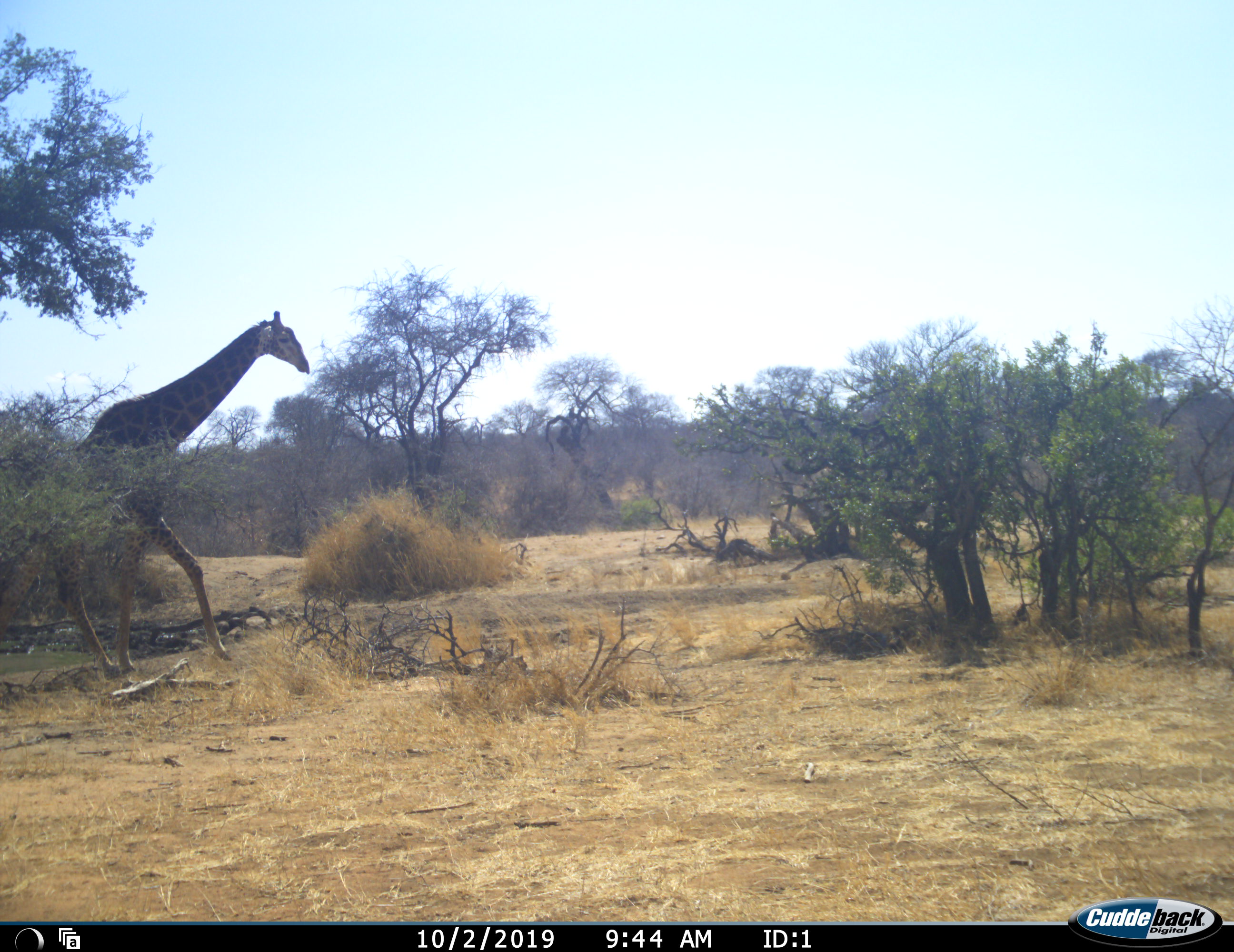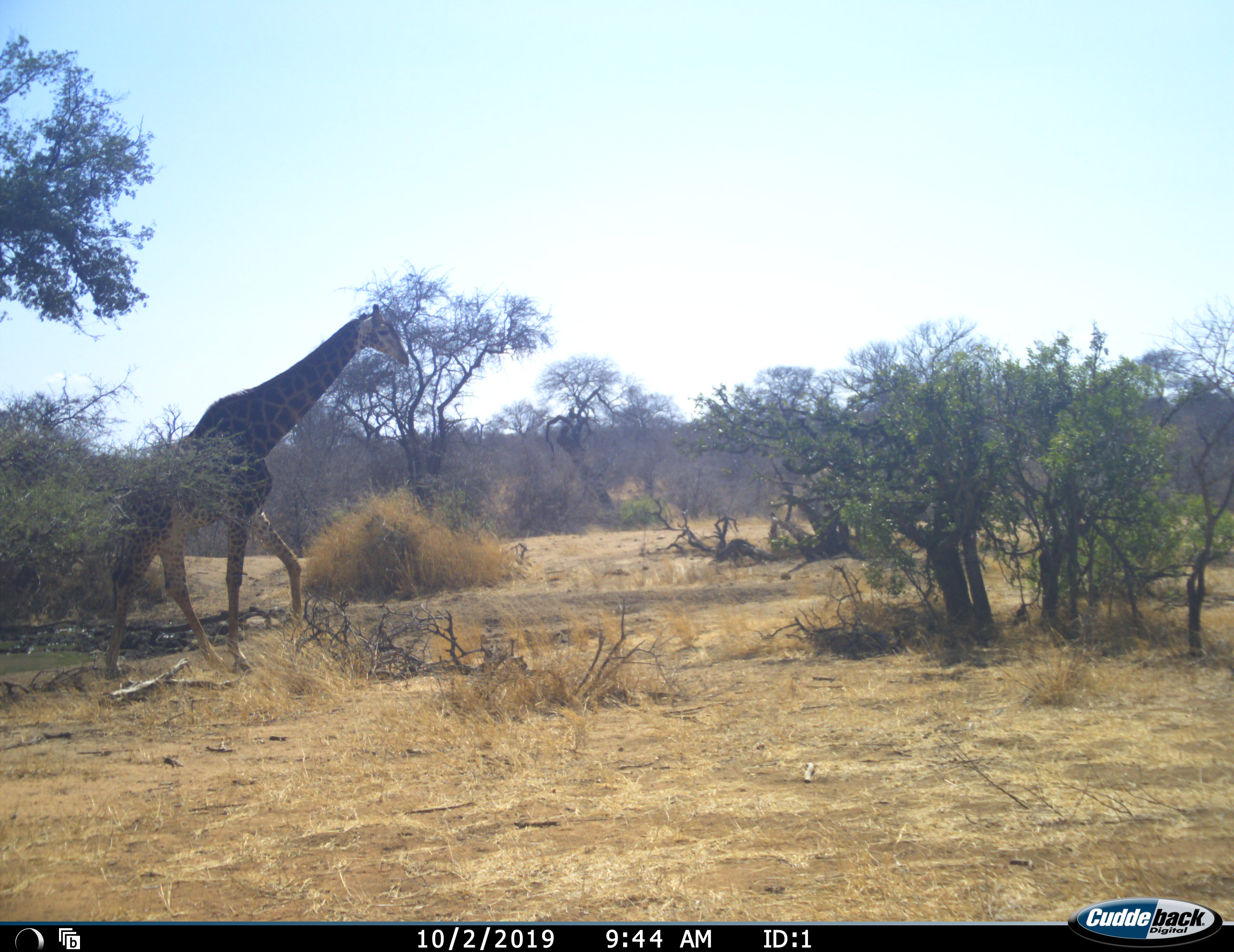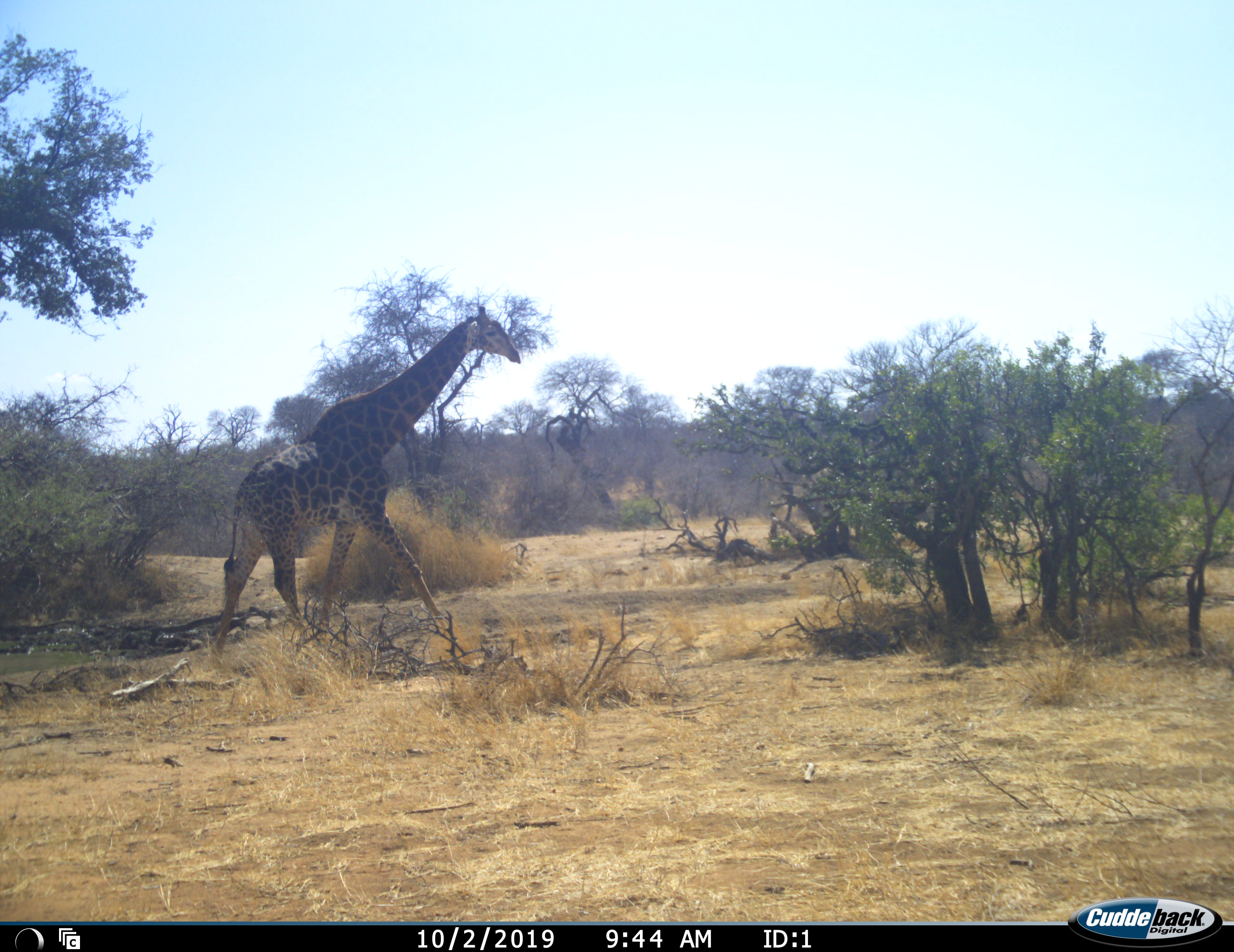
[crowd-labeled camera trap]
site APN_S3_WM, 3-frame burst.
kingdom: Animalia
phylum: Chordata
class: Mammalia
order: Artiodactyla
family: Giraffidae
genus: Giraffa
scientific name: Giraffa camelopardalis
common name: giraffe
Giraffe (Giraffa camelopardalis), count 1. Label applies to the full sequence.